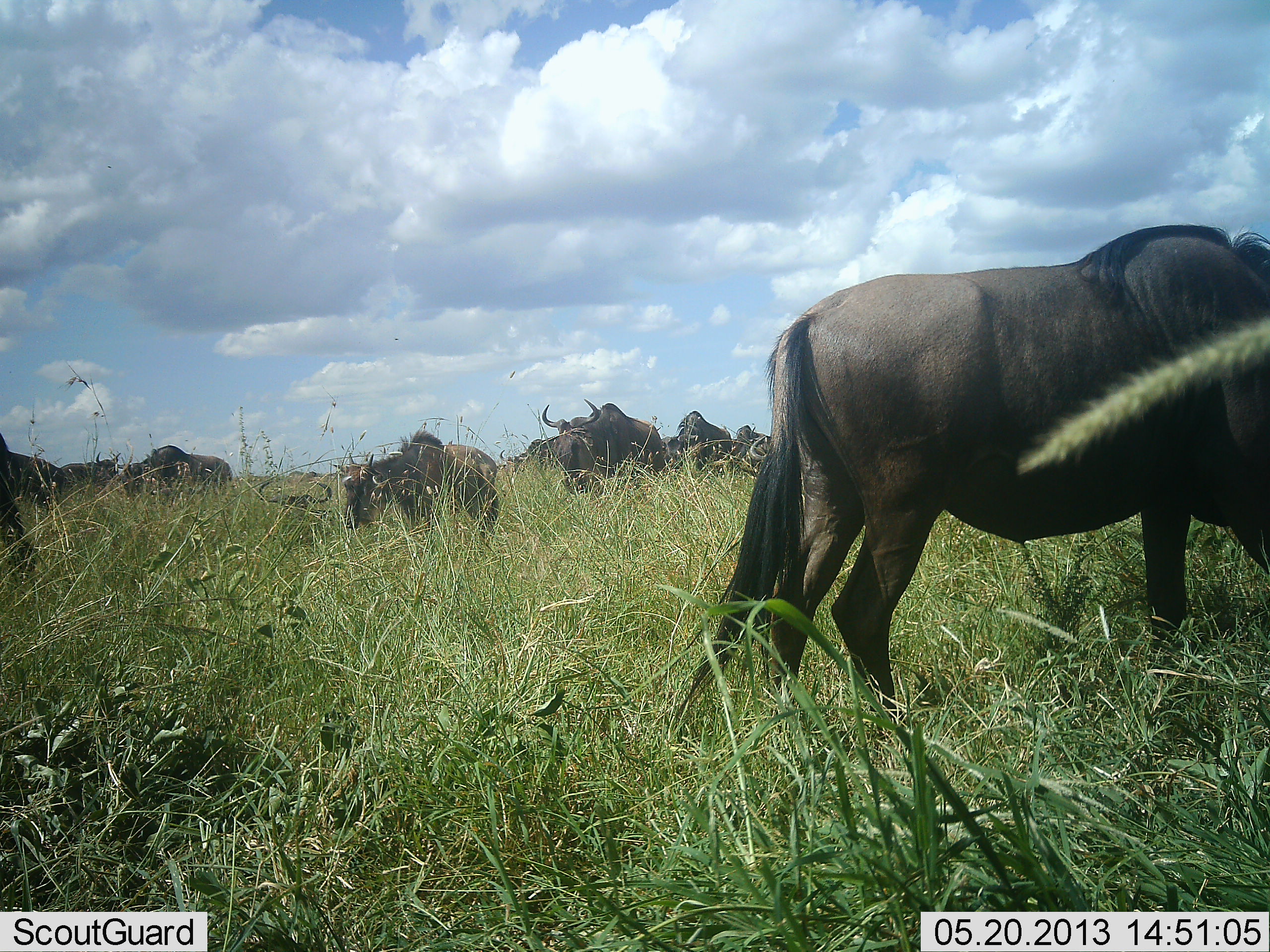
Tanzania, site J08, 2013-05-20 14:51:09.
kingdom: Animalia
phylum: Chordata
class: Mammalia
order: Artiodactyla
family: Bovidae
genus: Connochaetes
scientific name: Connochaetes taurinus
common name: blue wildebeest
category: wildebeest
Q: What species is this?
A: Wildebeest (blue wildebeest) (Connochaetes taurinus).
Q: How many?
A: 11-50.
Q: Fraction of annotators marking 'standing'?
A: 69%.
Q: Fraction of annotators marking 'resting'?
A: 50%.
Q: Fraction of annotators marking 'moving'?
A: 12%.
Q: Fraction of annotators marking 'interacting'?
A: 6%.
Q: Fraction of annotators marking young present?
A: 6%.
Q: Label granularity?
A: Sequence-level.